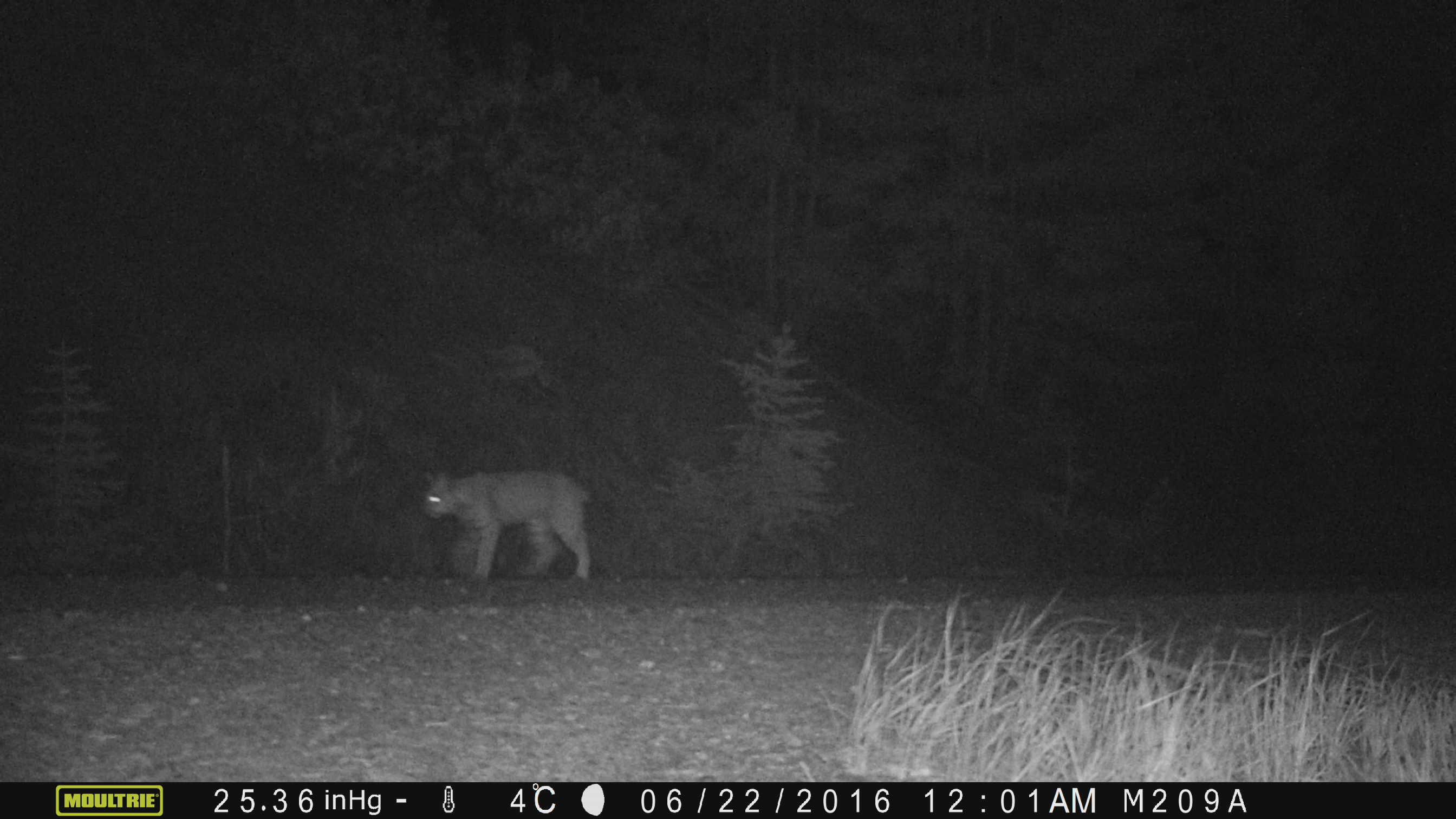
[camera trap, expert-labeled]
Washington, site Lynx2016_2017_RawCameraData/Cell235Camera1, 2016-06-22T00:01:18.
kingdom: Animalia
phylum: Chordata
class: Mammalia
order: Carnivora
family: Felidae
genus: Lynx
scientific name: Lynx rufus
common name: bobcat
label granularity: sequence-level